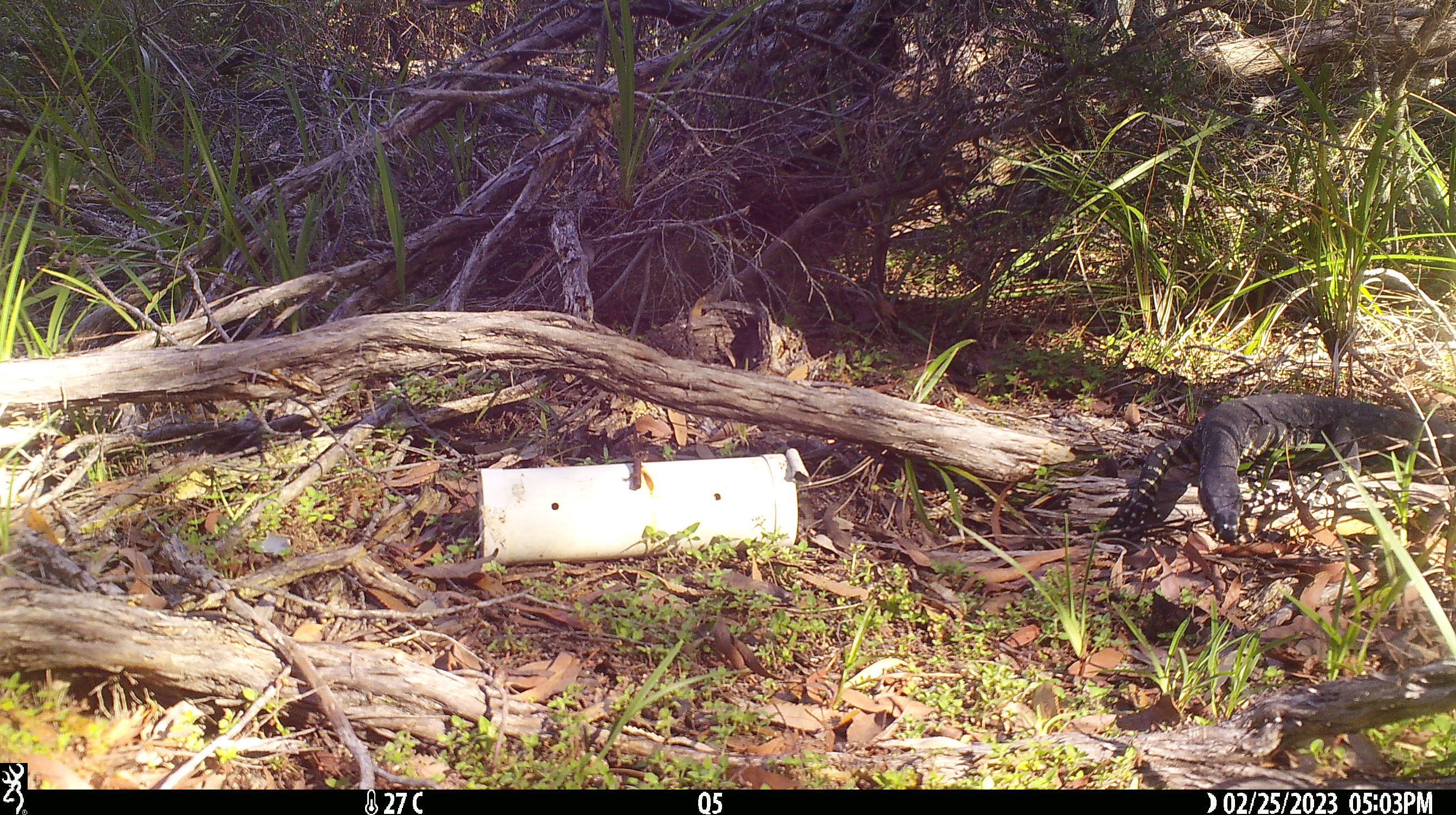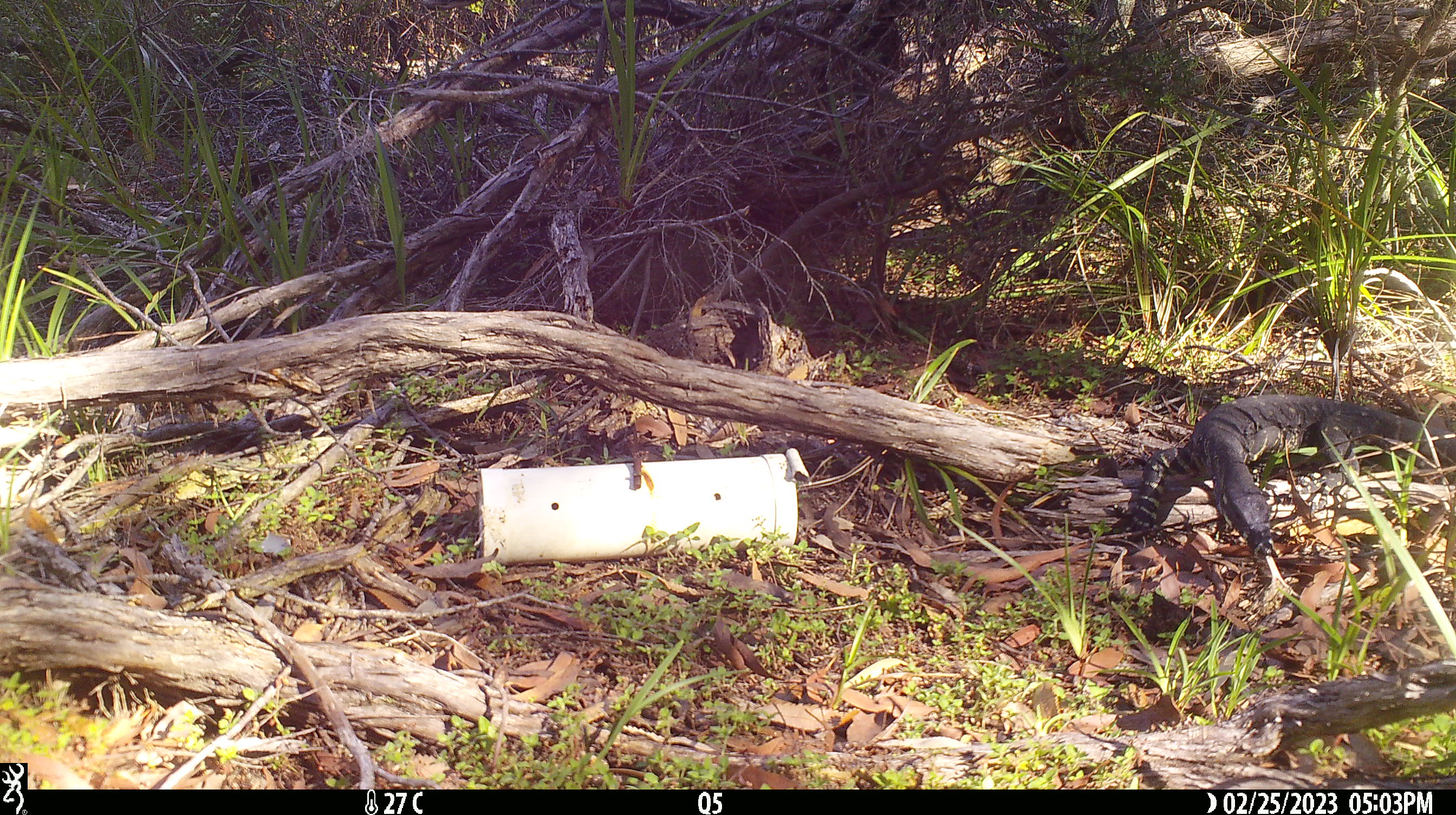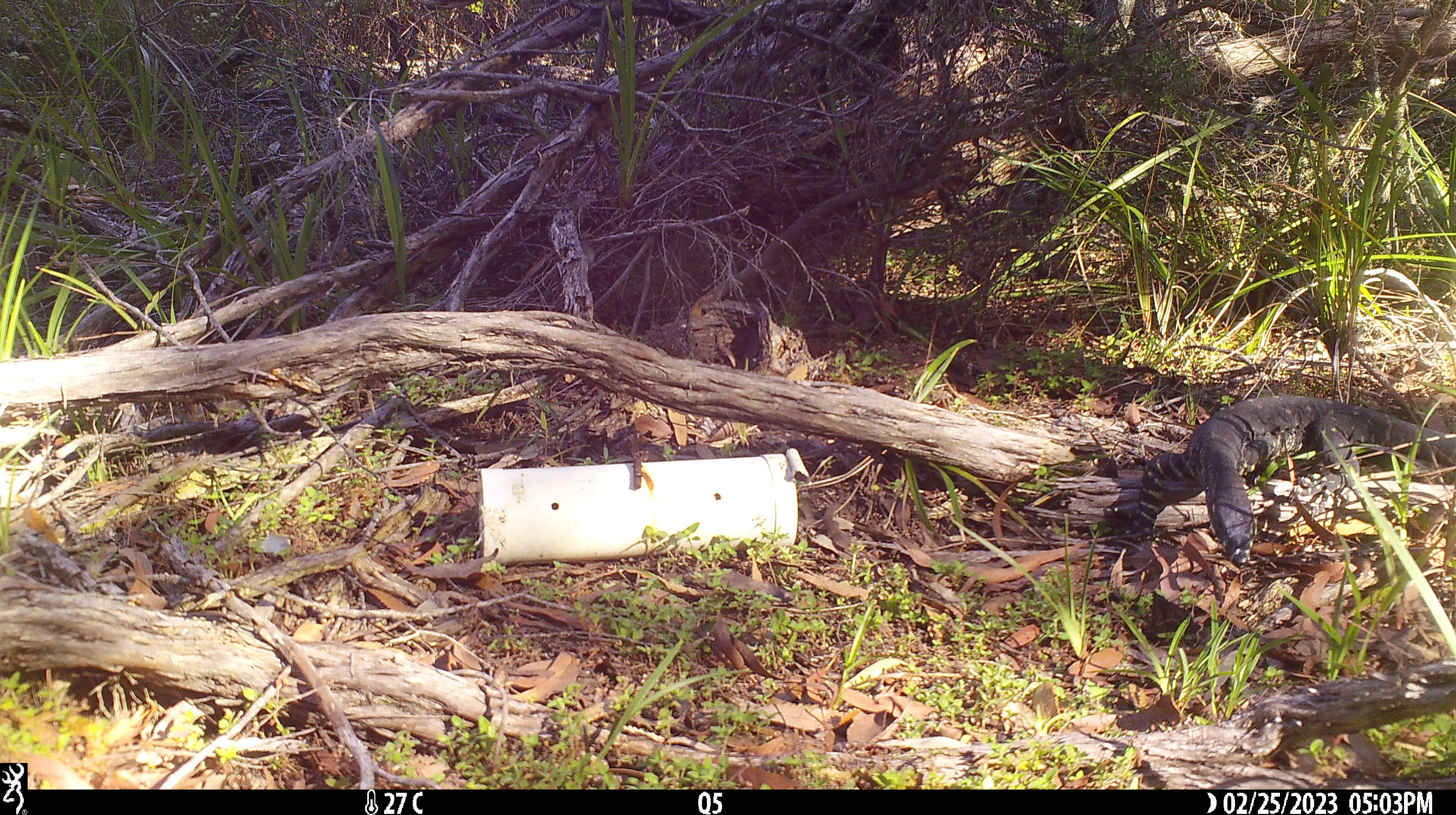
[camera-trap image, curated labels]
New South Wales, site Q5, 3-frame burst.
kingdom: Animalia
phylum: Chordata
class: Reptilia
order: Squamata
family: Varanidae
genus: Varanus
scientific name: Varanus varius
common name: lace monitor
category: goanna